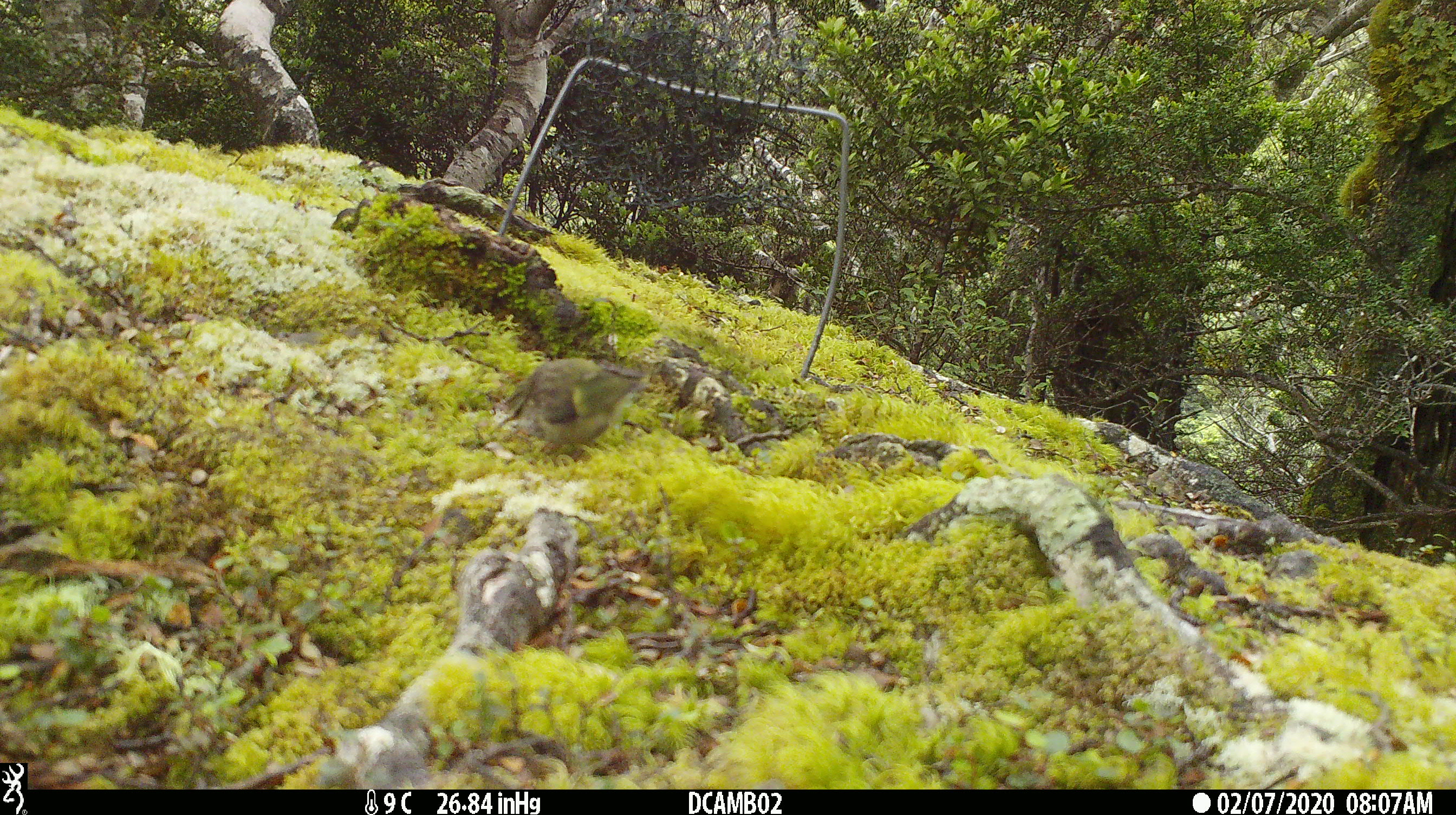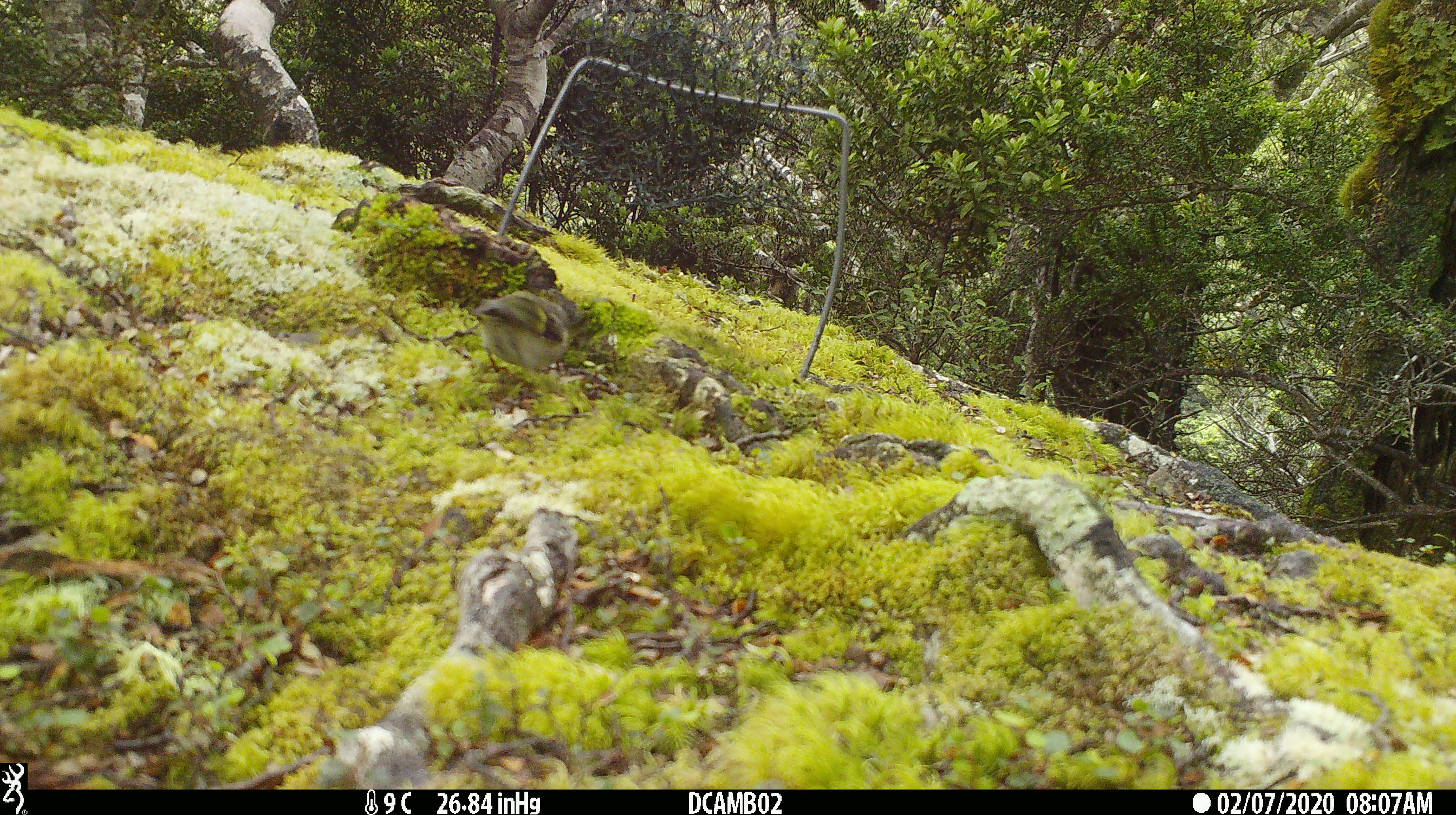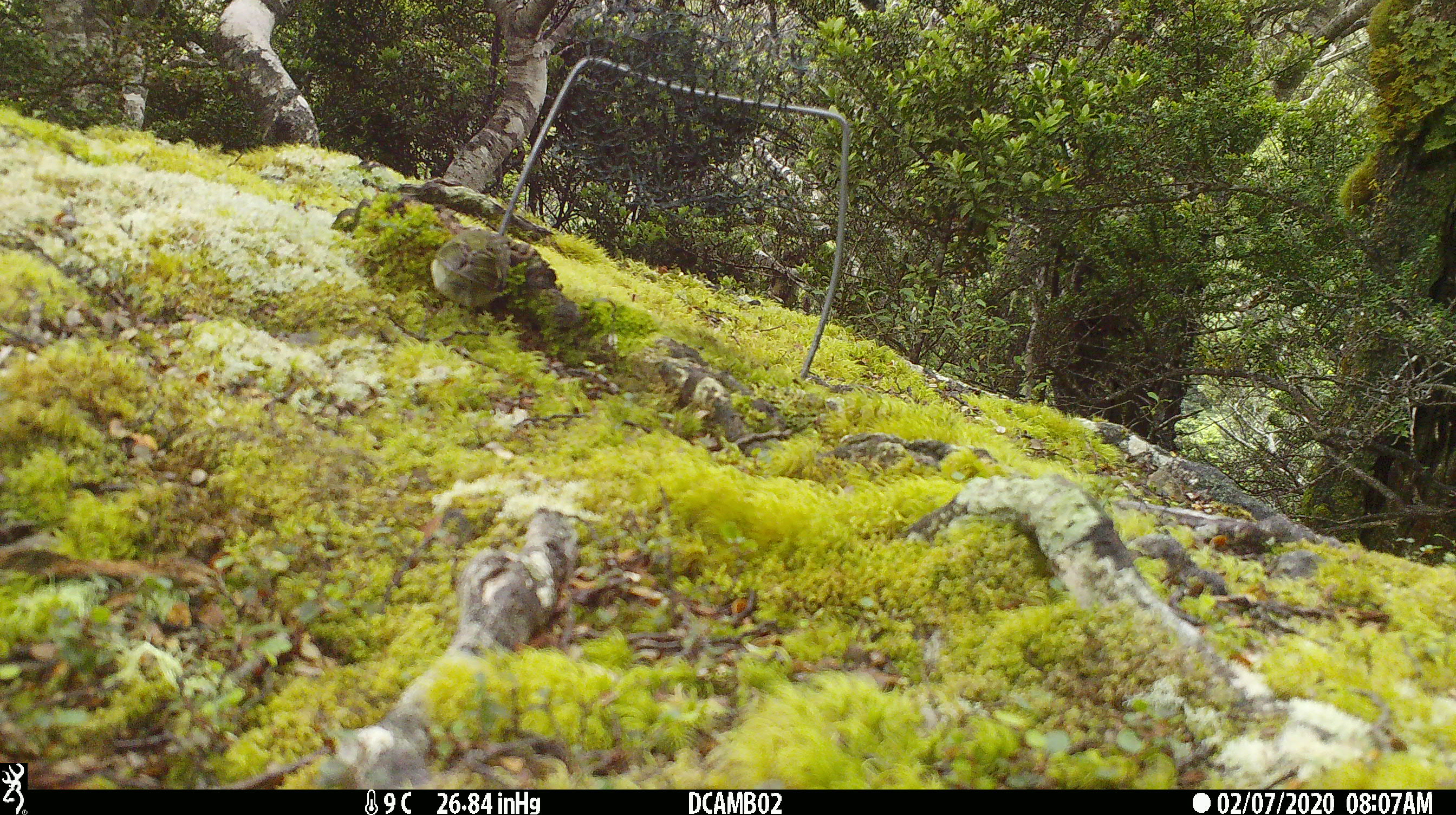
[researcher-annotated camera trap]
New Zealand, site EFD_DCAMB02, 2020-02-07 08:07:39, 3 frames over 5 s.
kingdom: Animalia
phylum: Chordata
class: Aves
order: Passeriformes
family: Acanthisittidae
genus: Acanthisitta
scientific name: Acanthisitta chloris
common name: rifleman